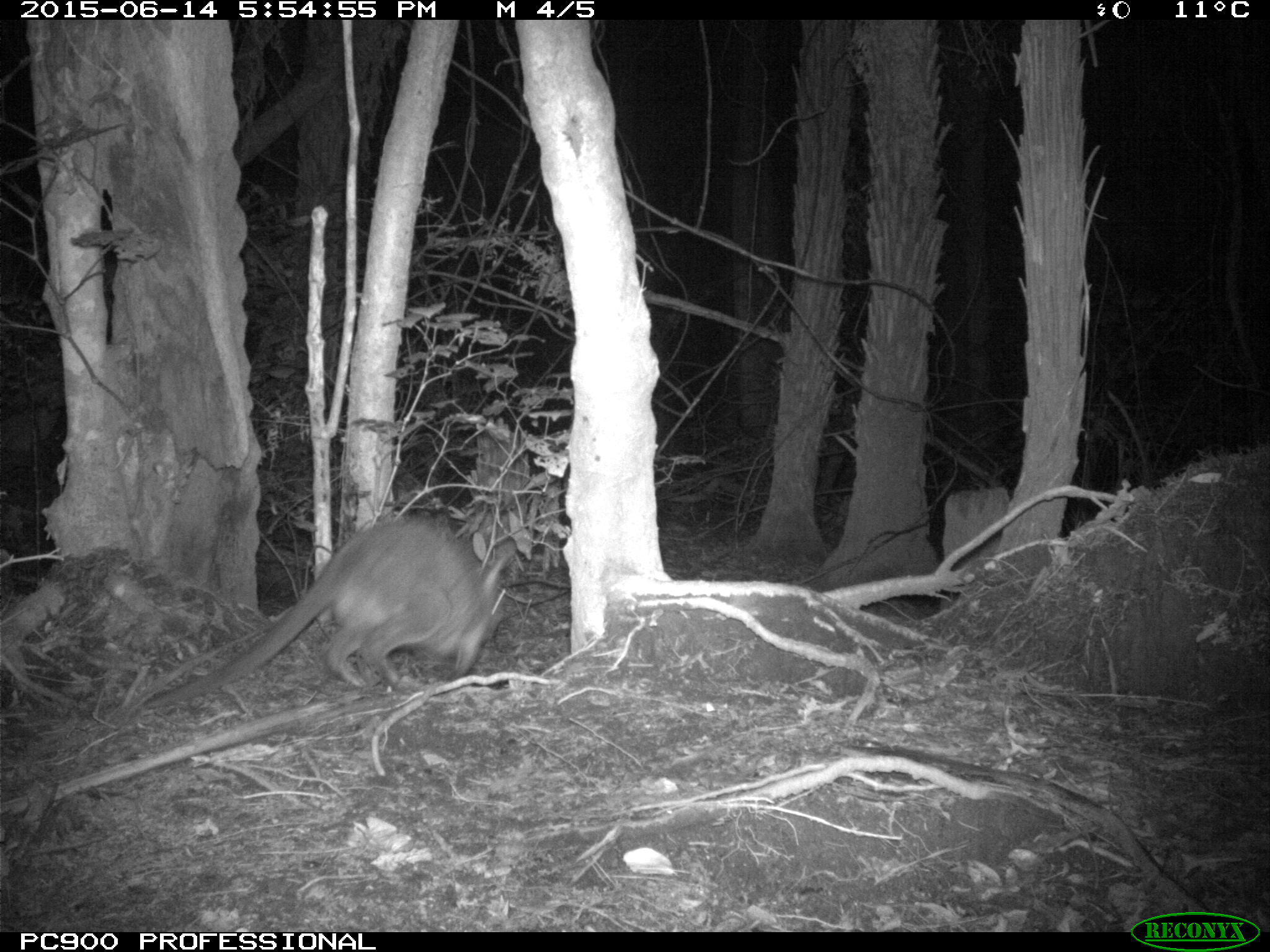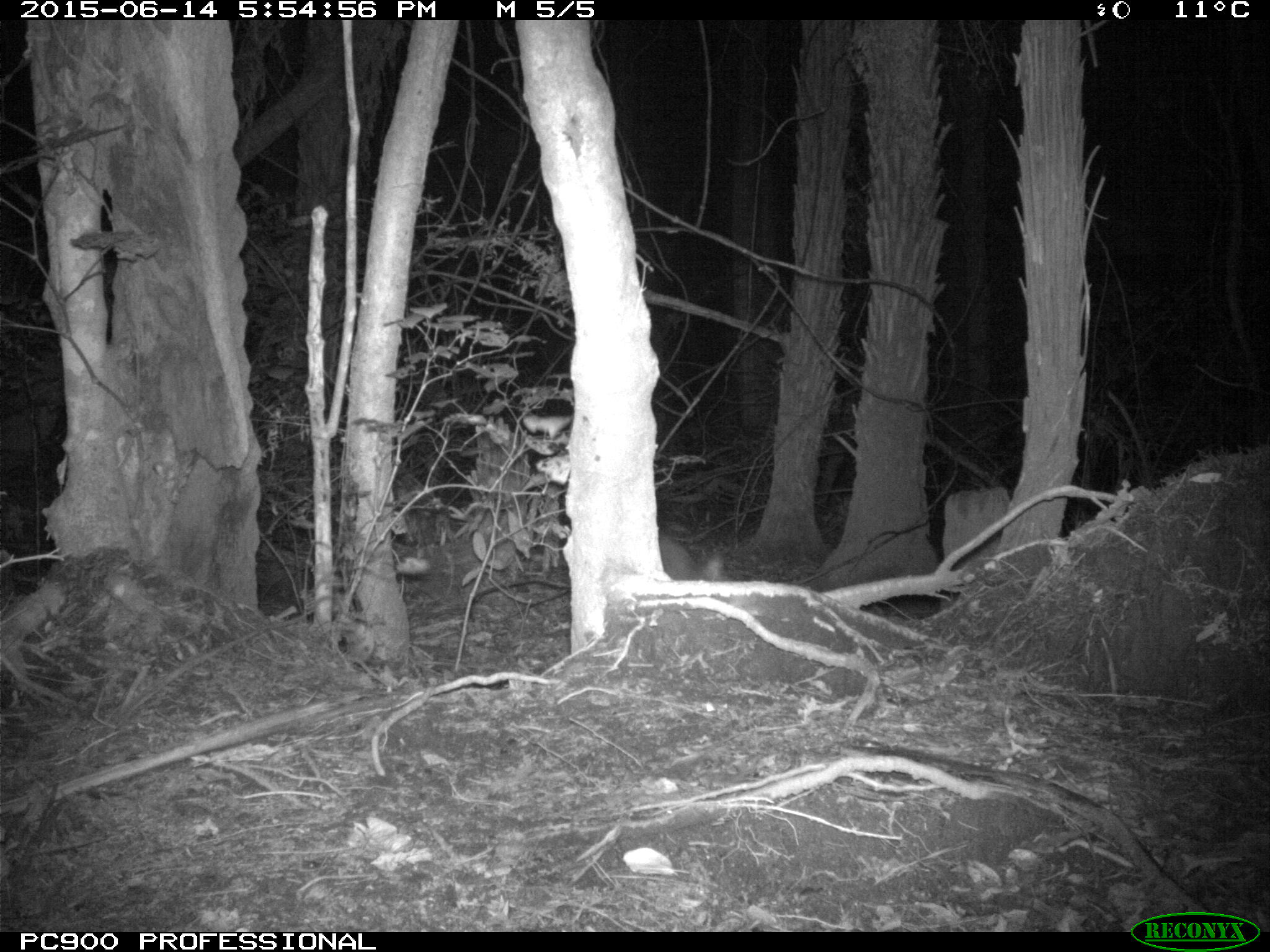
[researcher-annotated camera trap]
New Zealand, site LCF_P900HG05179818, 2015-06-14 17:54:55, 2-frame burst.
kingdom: Animalia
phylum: Chordata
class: Mammalia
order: Diprotodontia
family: Macropodidae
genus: Notamacropus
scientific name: Notamacropus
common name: wallaby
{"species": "wallaby (Notamacropus)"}